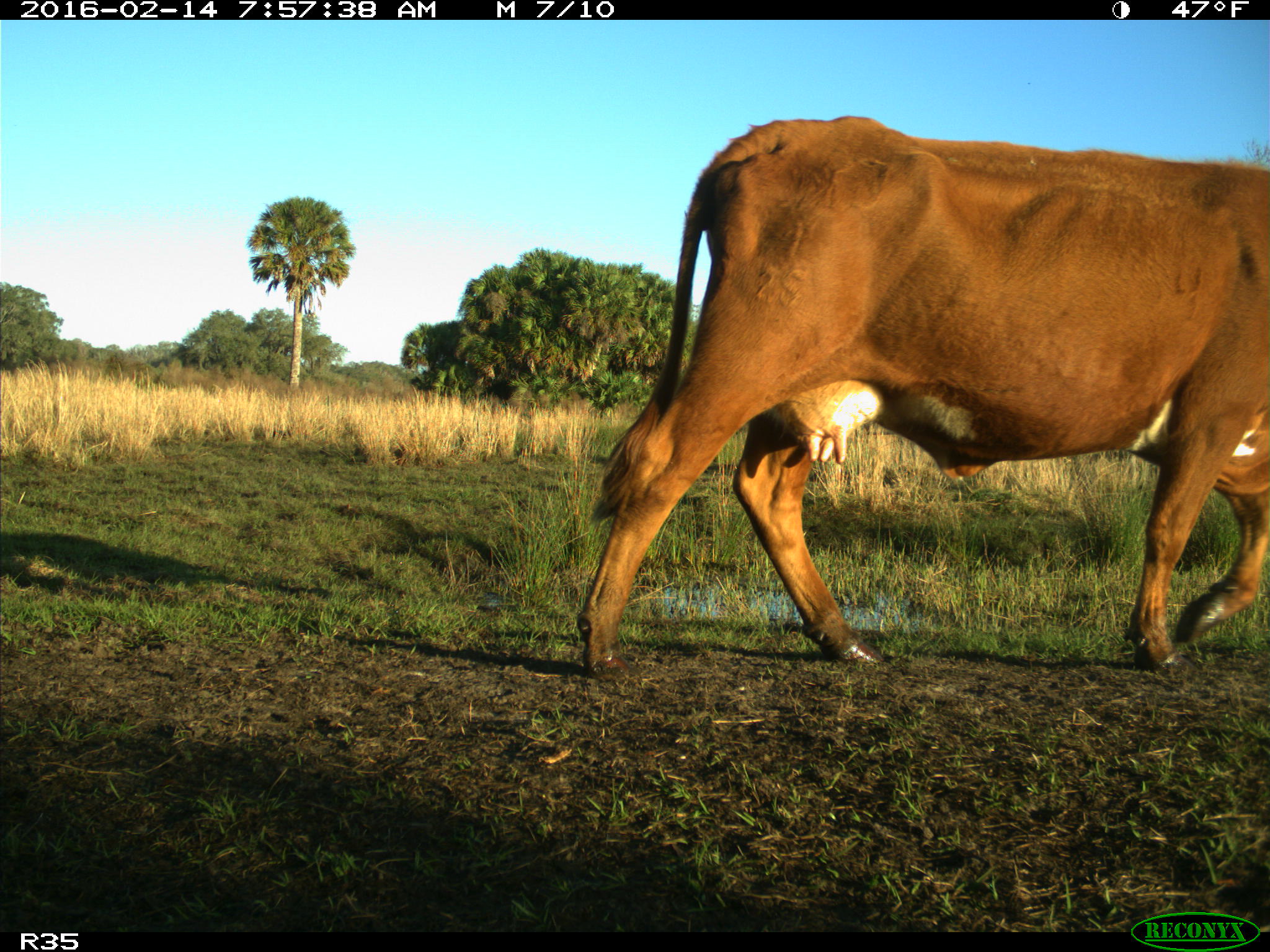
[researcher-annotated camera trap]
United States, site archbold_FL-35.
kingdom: Animalia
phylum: Chordata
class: Mammalia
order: Artiodactyla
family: Bovidae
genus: Bos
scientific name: Bos taurus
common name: domestic cow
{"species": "Bos taurus (domestic cow)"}